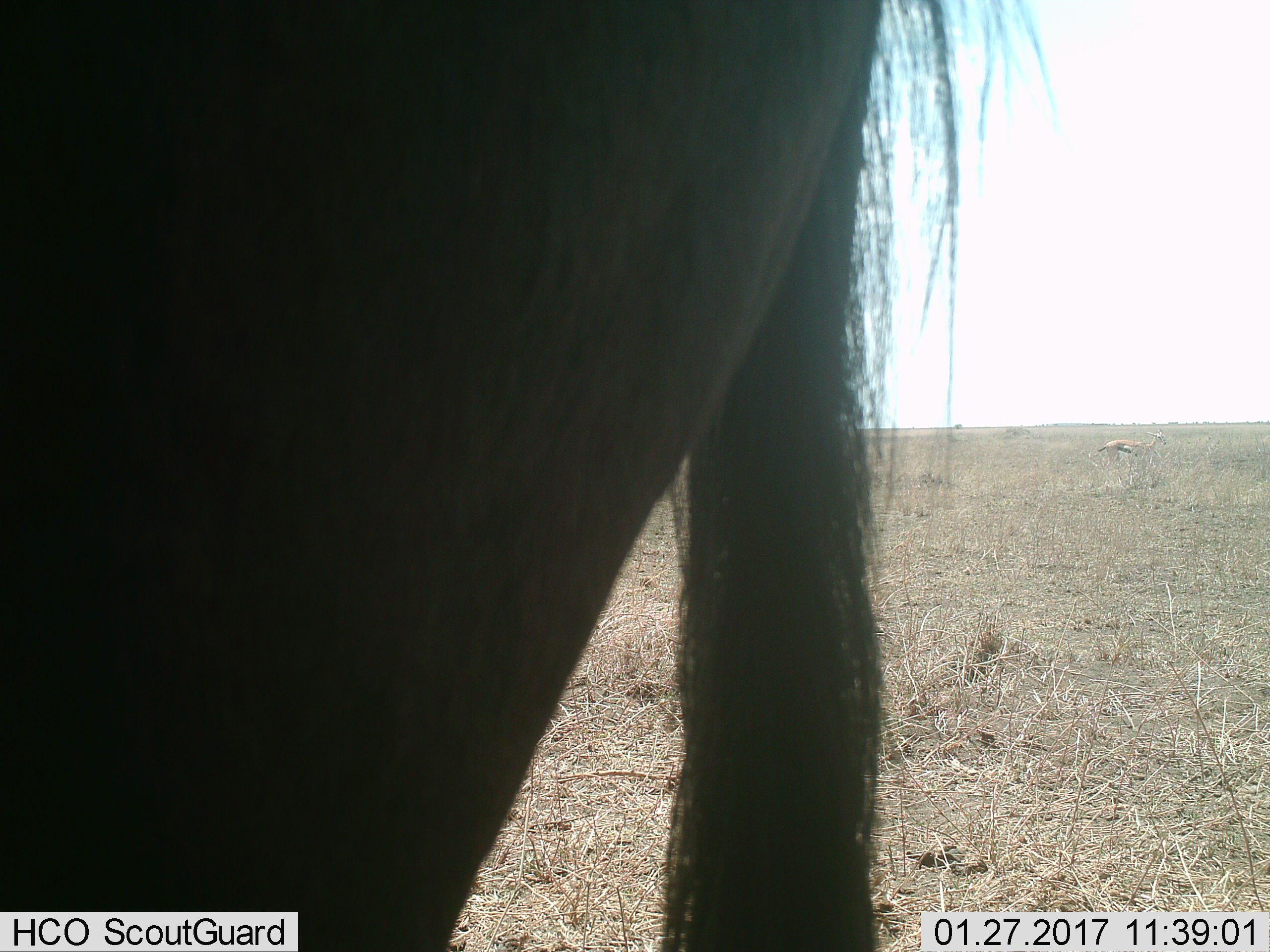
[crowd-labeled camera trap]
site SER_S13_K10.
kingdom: Animalia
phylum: Chordata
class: Mammalia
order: Artiodactyla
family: Bovidae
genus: Connochaetes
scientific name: Connochaetes taurinus taurinus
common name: blue wildebeest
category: wildebeestblue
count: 1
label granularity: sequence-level